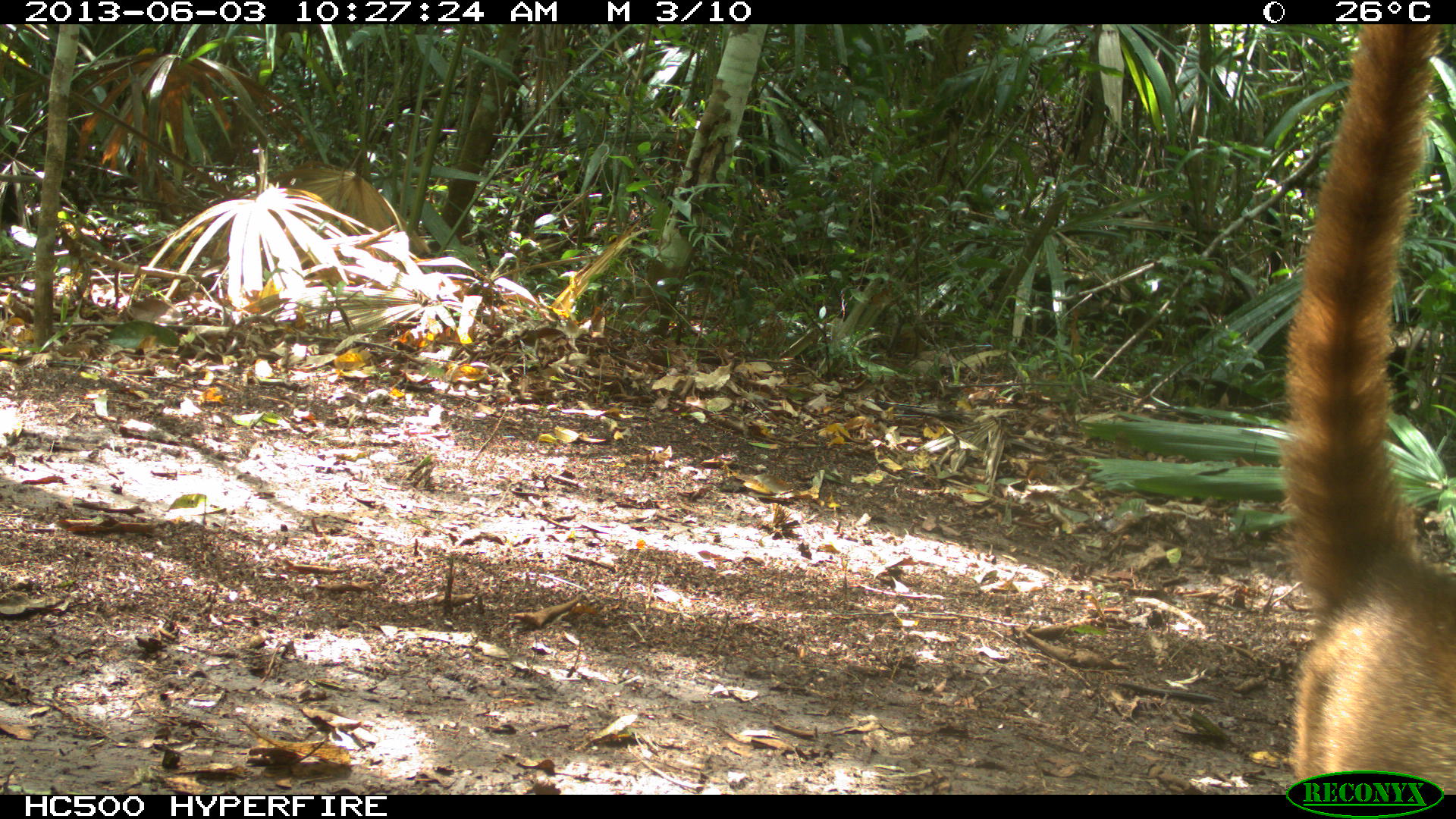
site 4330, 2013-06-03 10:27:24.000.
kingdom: Animalia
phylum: Chordata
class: Mammalia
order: Carnivora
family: Procyonidae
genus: Nasua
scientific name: Nasua narica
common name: white-nosed coati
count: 1